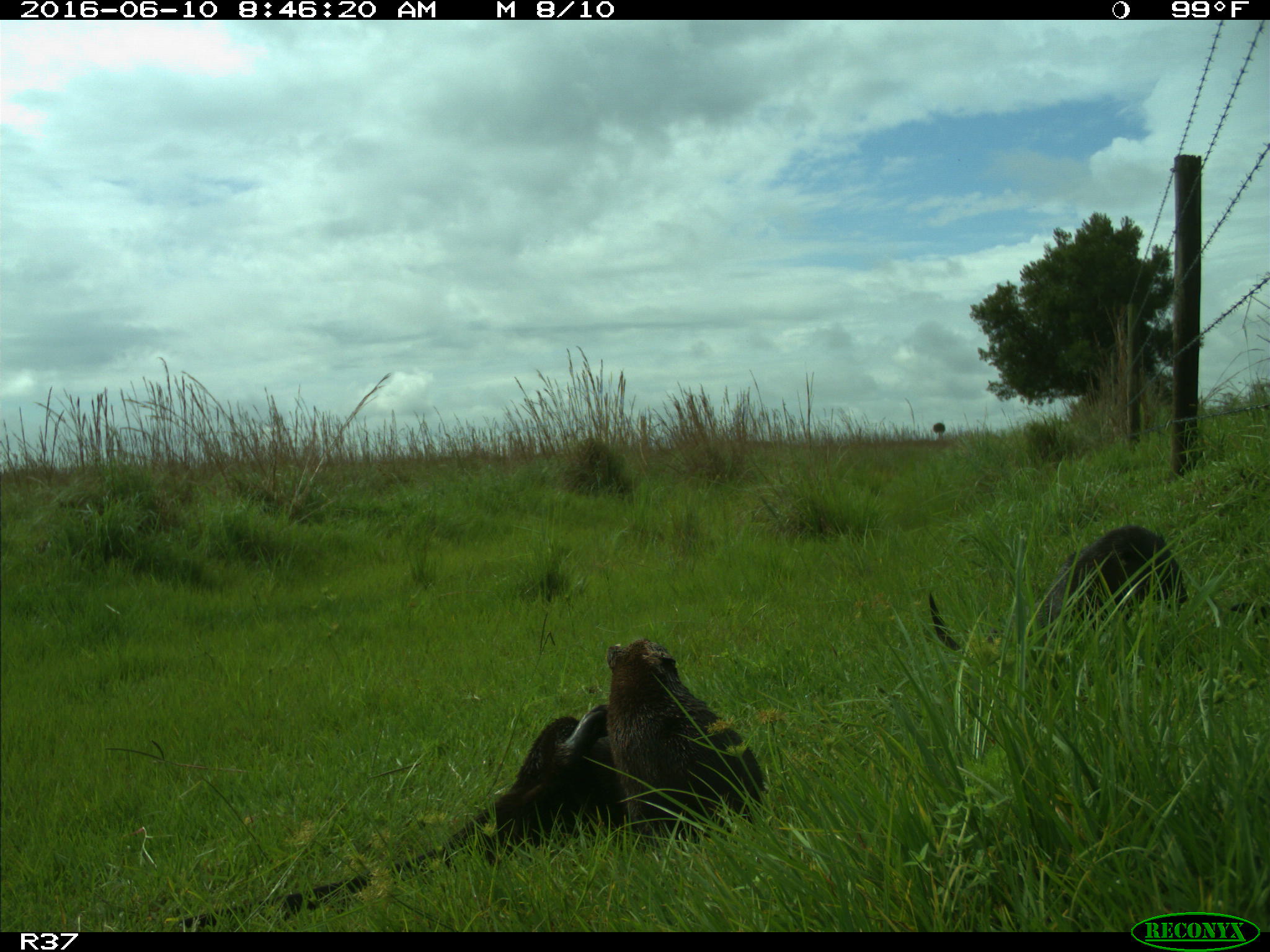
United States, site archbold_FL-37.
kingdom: Animalia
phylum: Chordata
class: Mammalia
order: Carnivora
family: Mustelidae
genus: Lontra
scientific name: Lontra canadensis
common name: north american river otter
Lontra canadensis (north american river otter).